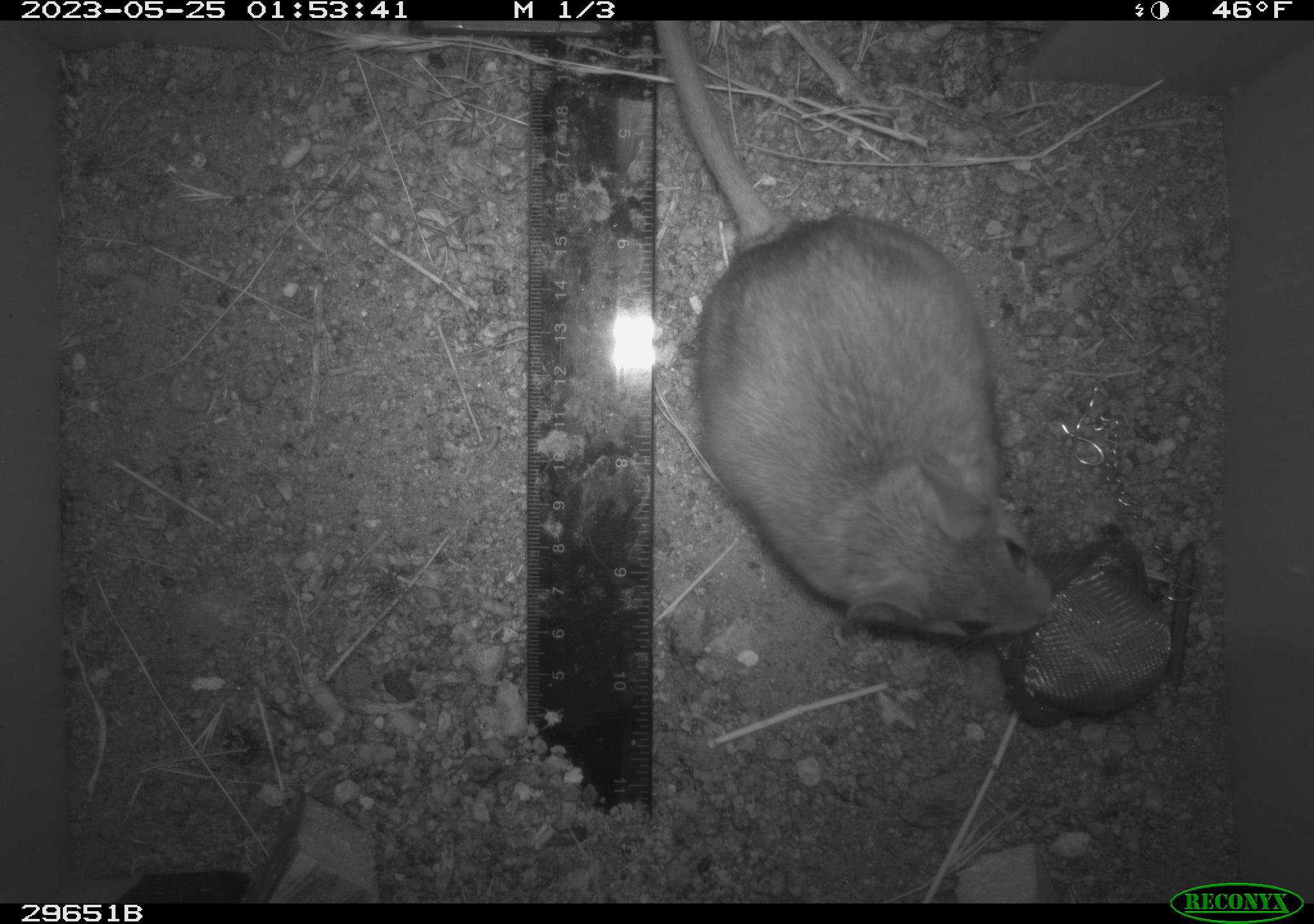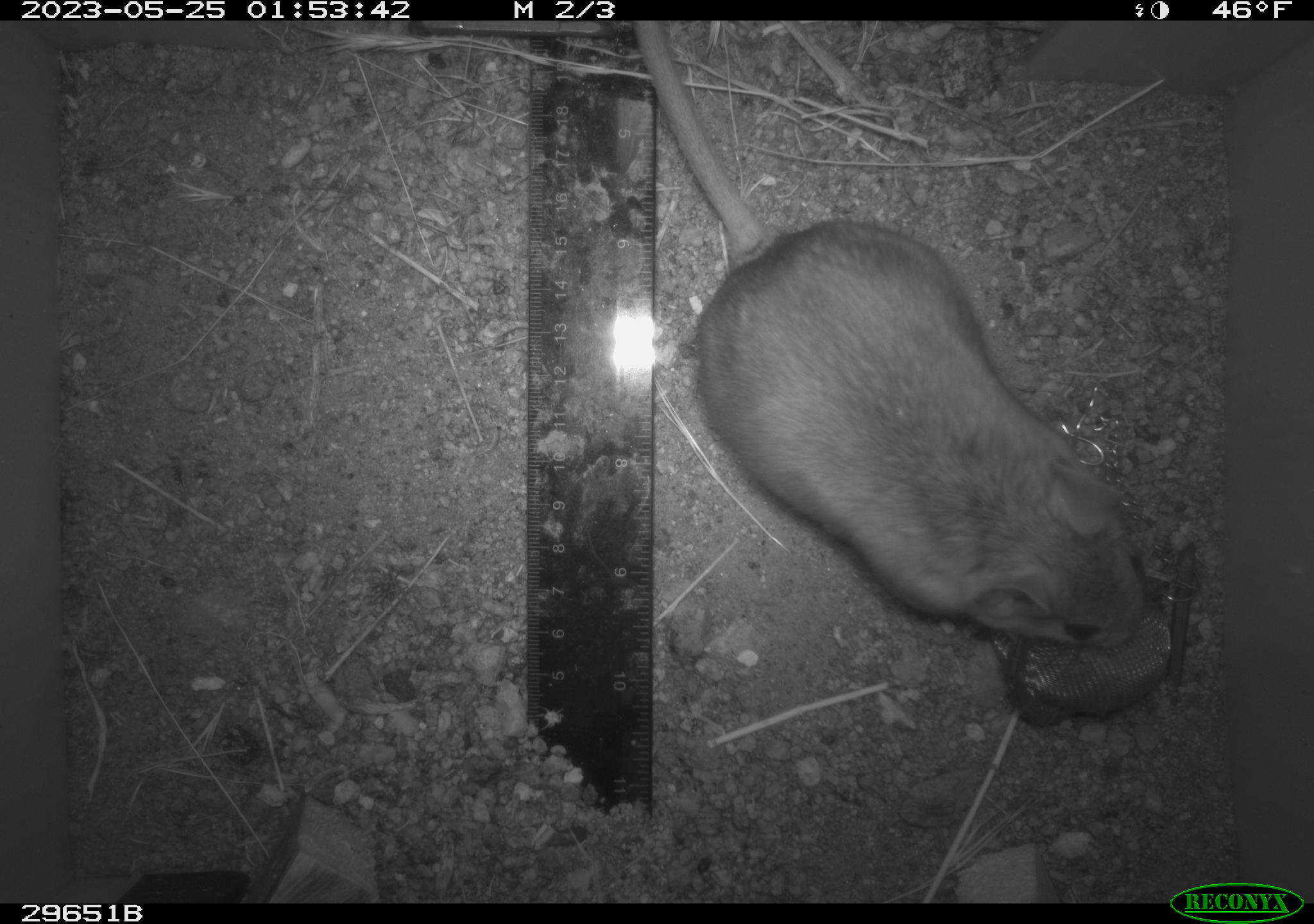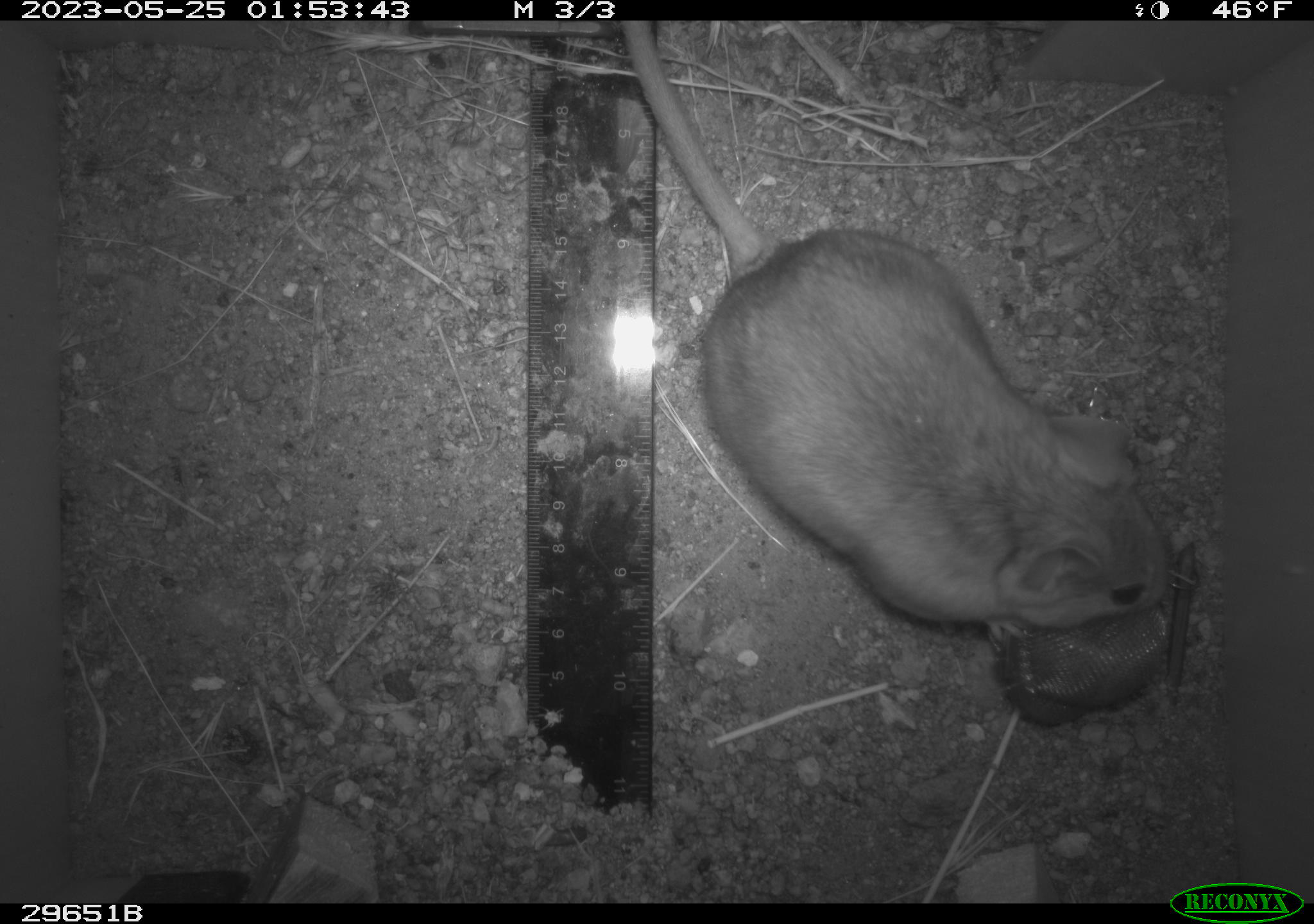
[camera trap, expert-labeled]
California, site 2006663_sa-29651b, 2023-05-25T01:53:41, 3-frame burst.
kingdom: Animalia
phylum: Chordata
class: Mammalia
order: Rodentia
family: Cricetidae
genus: Neotoma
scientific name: Neotoma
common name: pack rat or woodrat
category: neotoma species